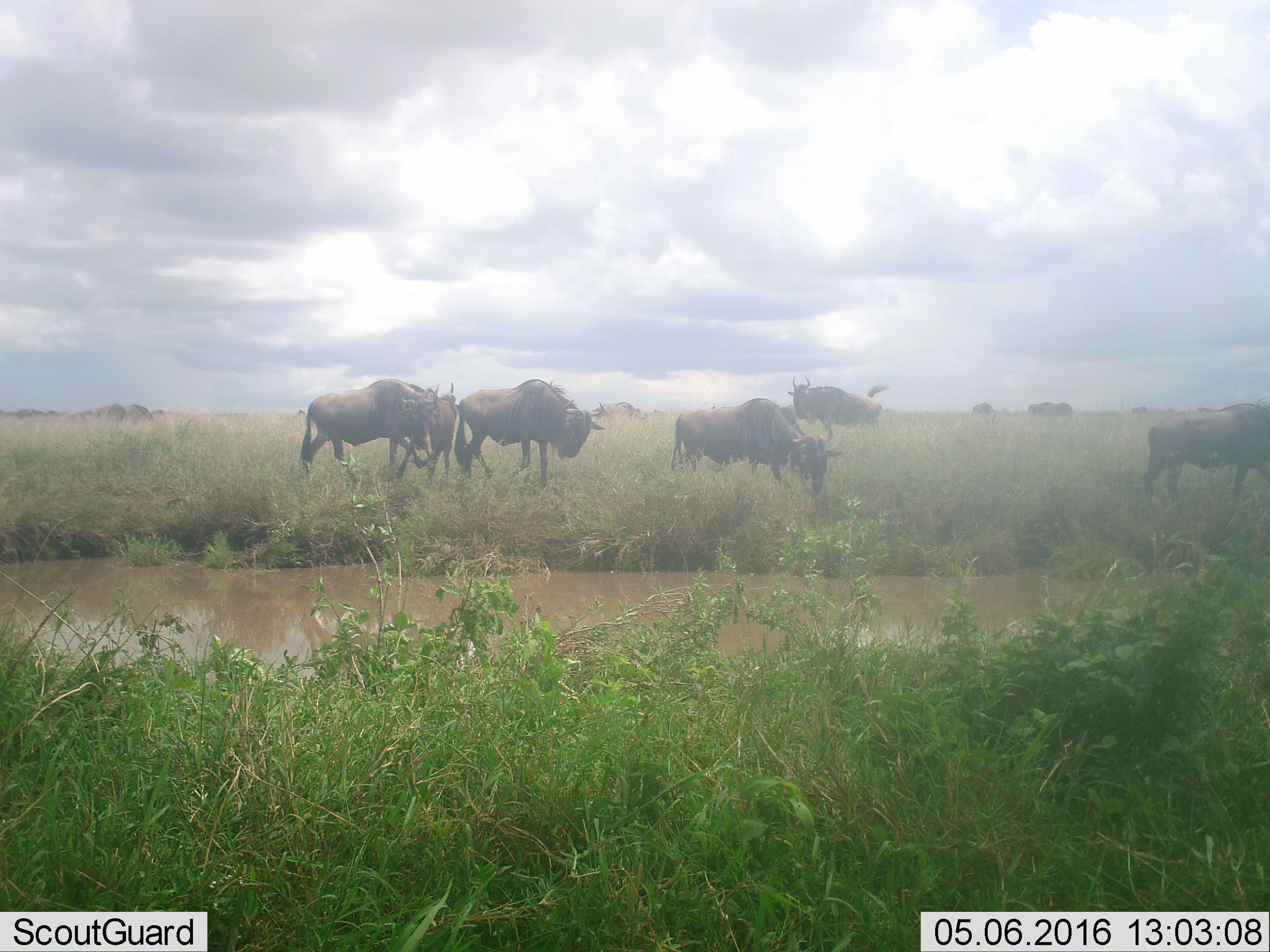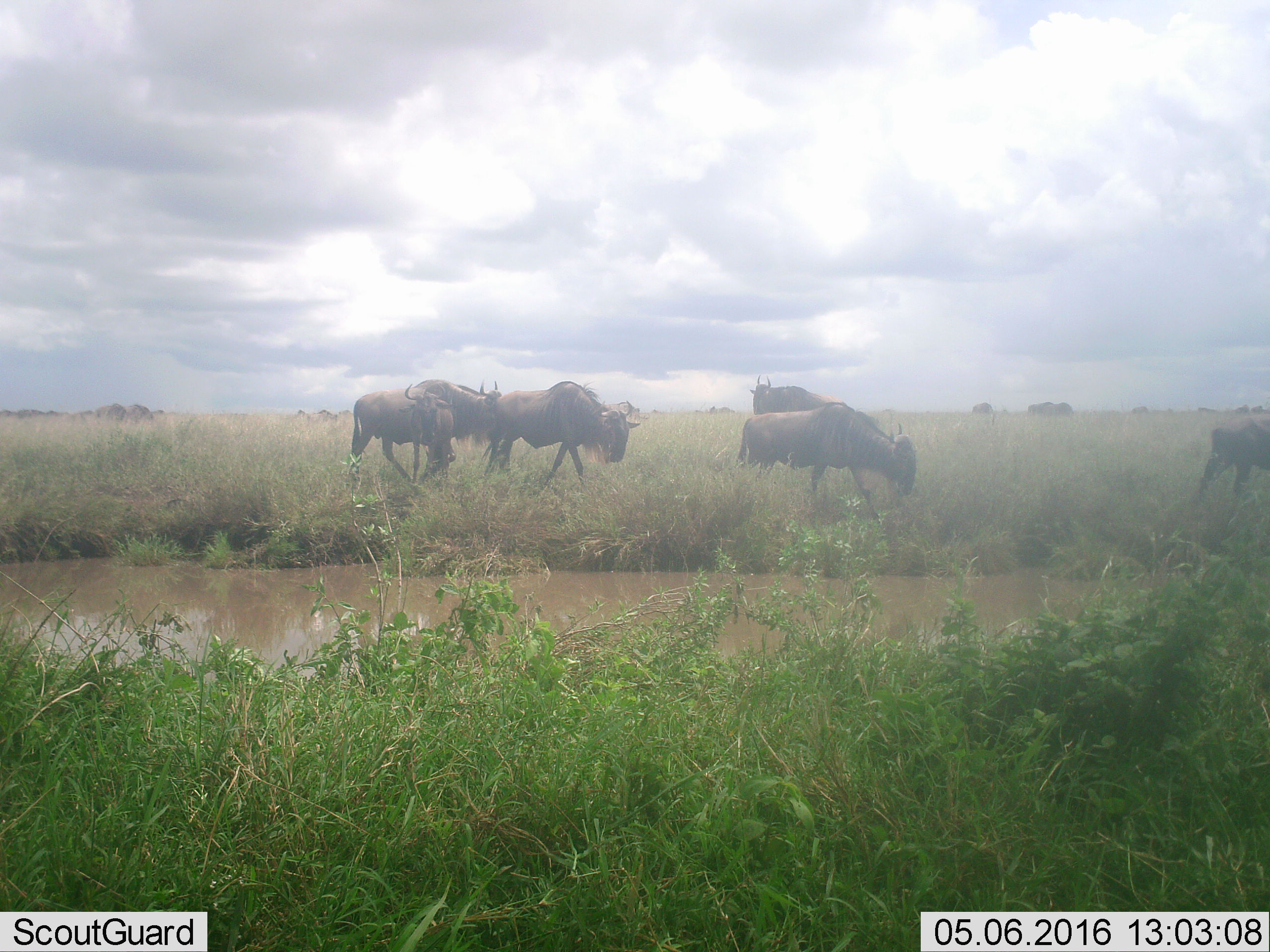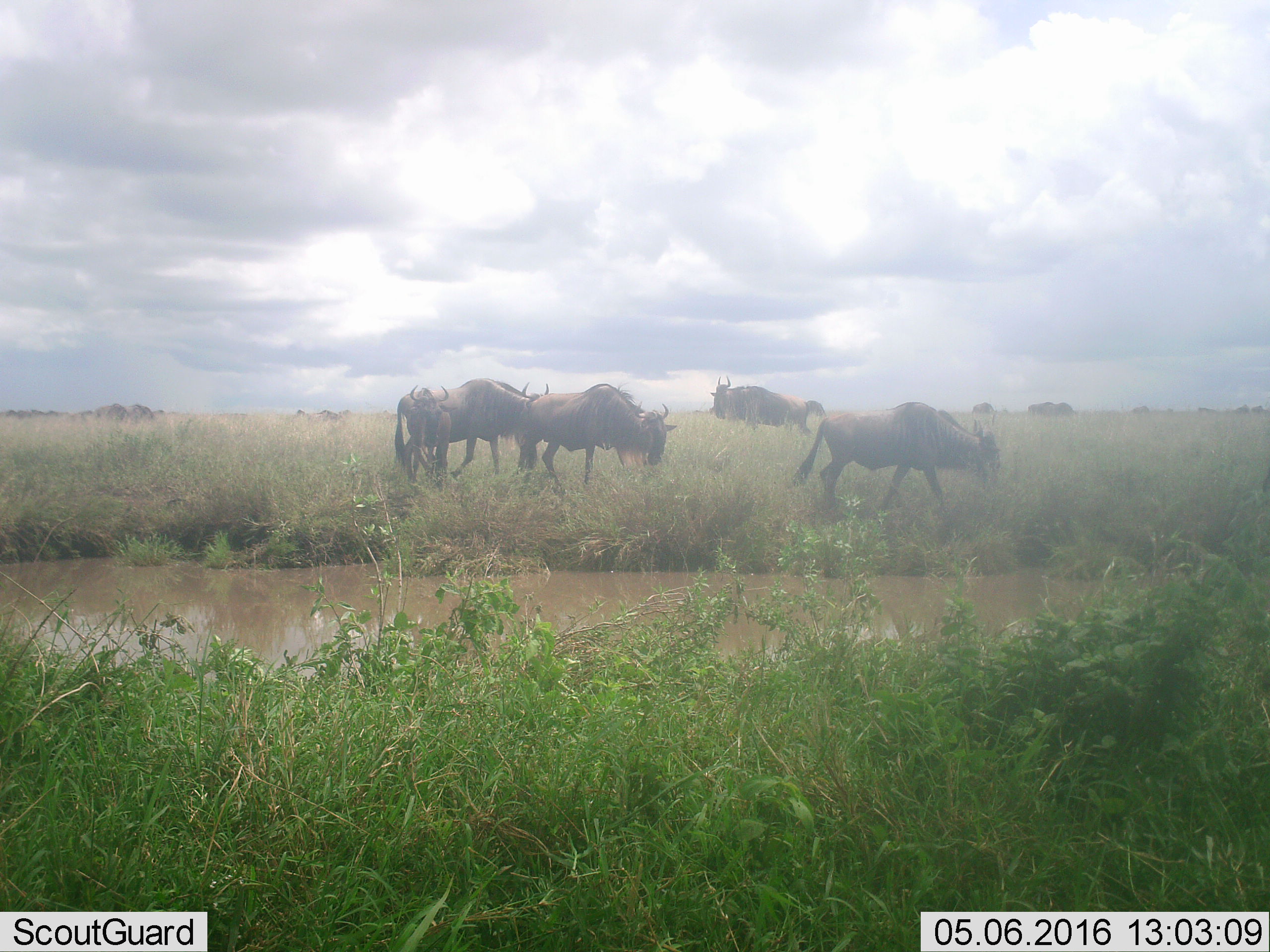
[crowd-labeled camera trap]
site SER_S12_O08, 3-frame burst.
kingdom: Animalia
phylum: Chordata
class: Mammalia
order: Artiodactyla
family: Bovidae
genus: Connochaetes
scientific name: Connochaetes taurinus taurinus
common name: blue wildebeest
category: wildebeestblue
Wildebeestblue (blue wildebeest) (Connochaetes taurinus taurinus), count 11-50. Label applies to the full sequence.